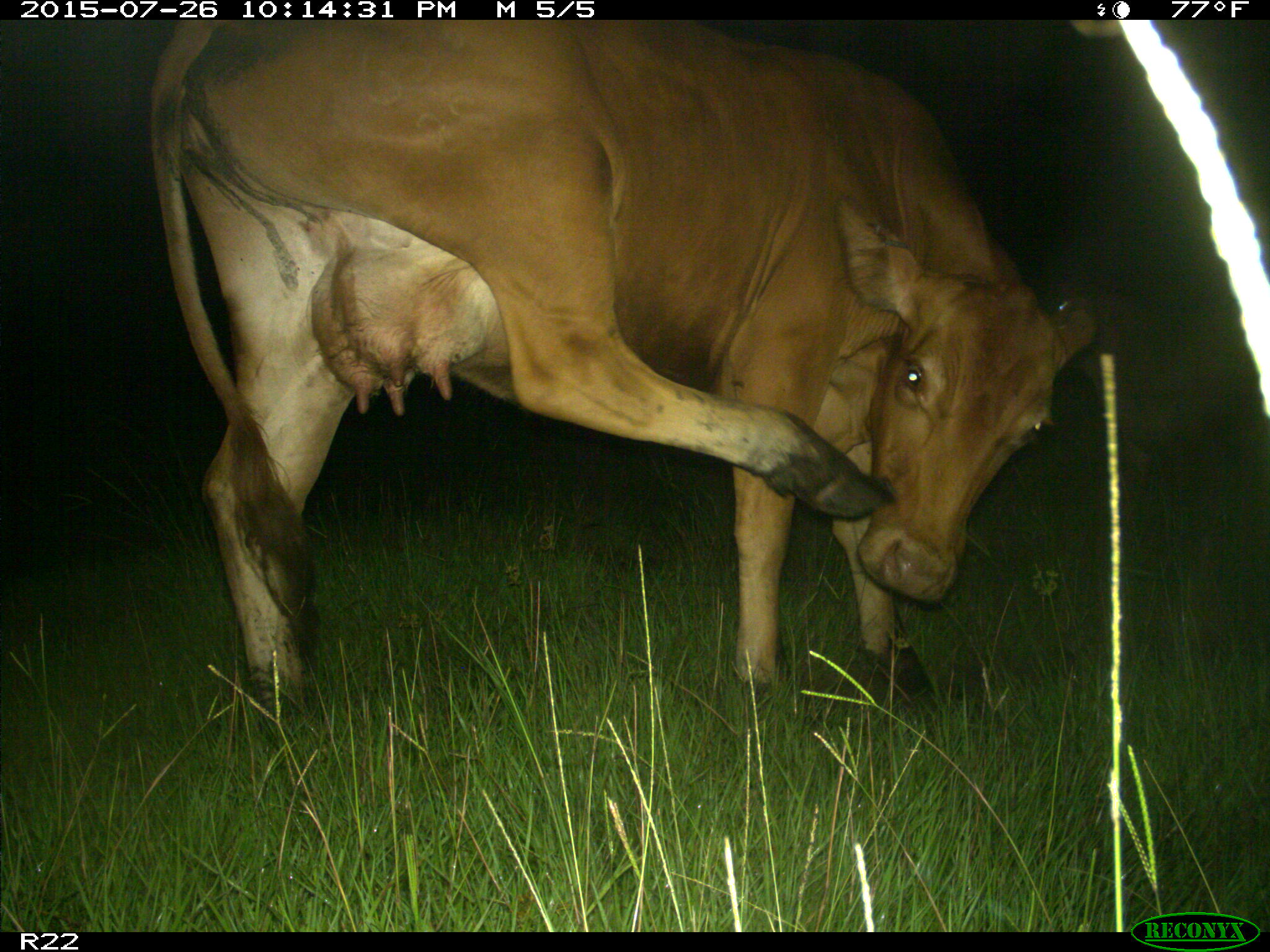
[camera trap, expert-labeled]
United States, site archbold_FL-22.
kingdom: Animalia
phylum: Chordata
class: Mammalia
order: Artiodactyla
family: Bovidae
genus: Bos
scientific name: Bos taurus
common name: domestic cow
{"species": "Bos taurus (domestic cow)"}